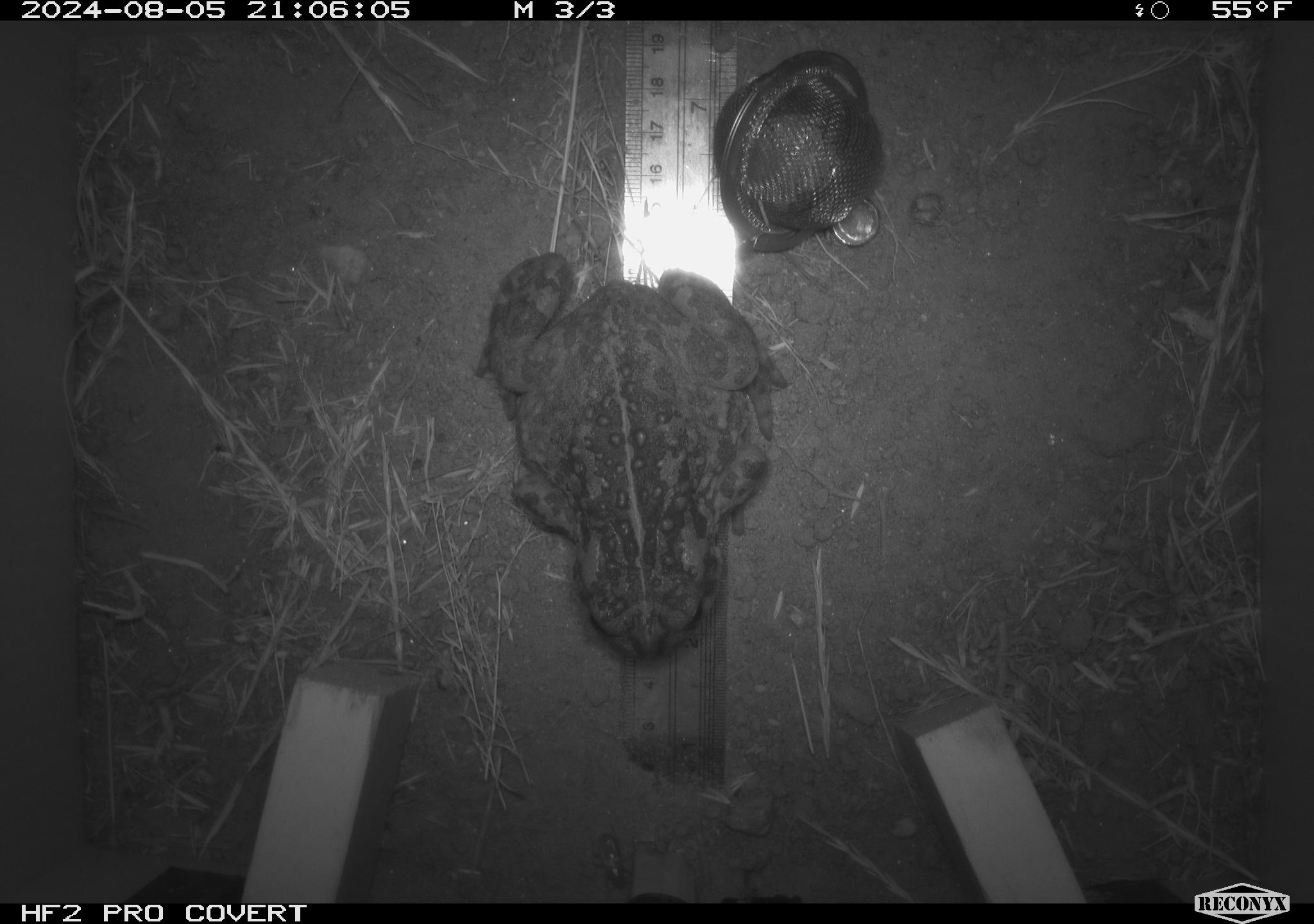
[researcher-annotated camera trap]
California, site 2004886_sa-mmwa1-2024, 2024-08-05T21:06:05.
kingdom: Animalia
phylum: Chordata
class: Amphibia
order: Anura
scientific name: Anura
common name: frogs